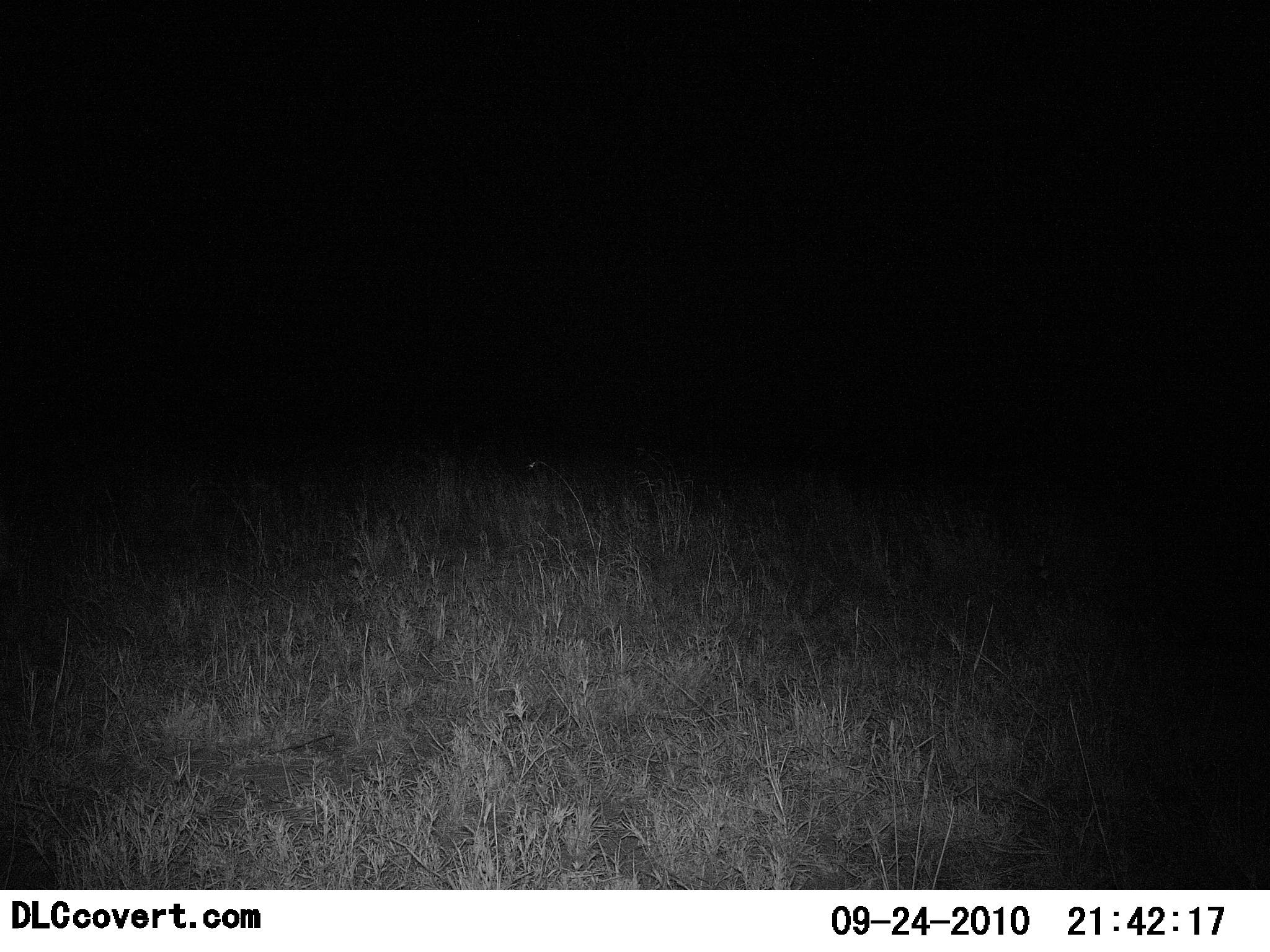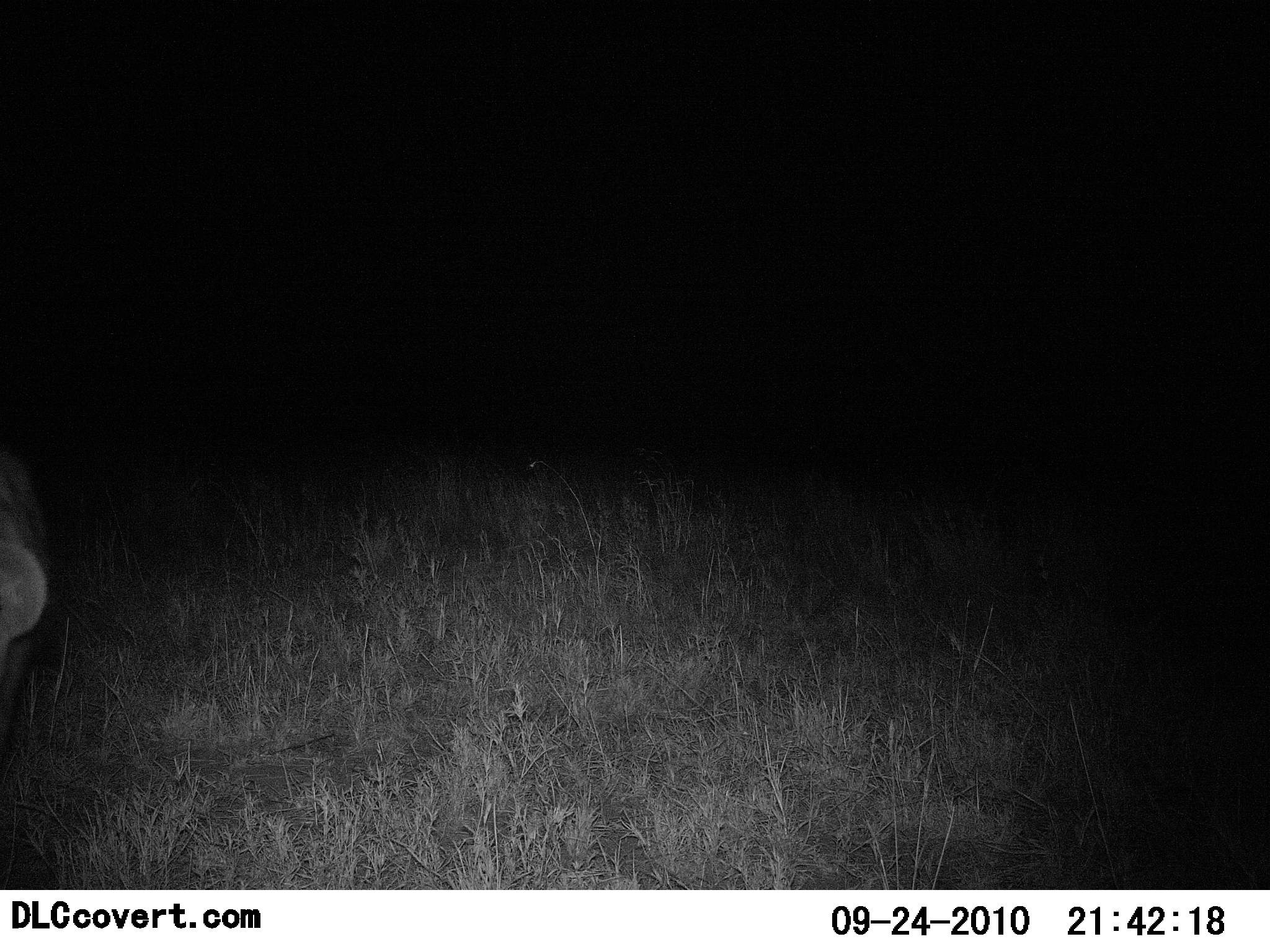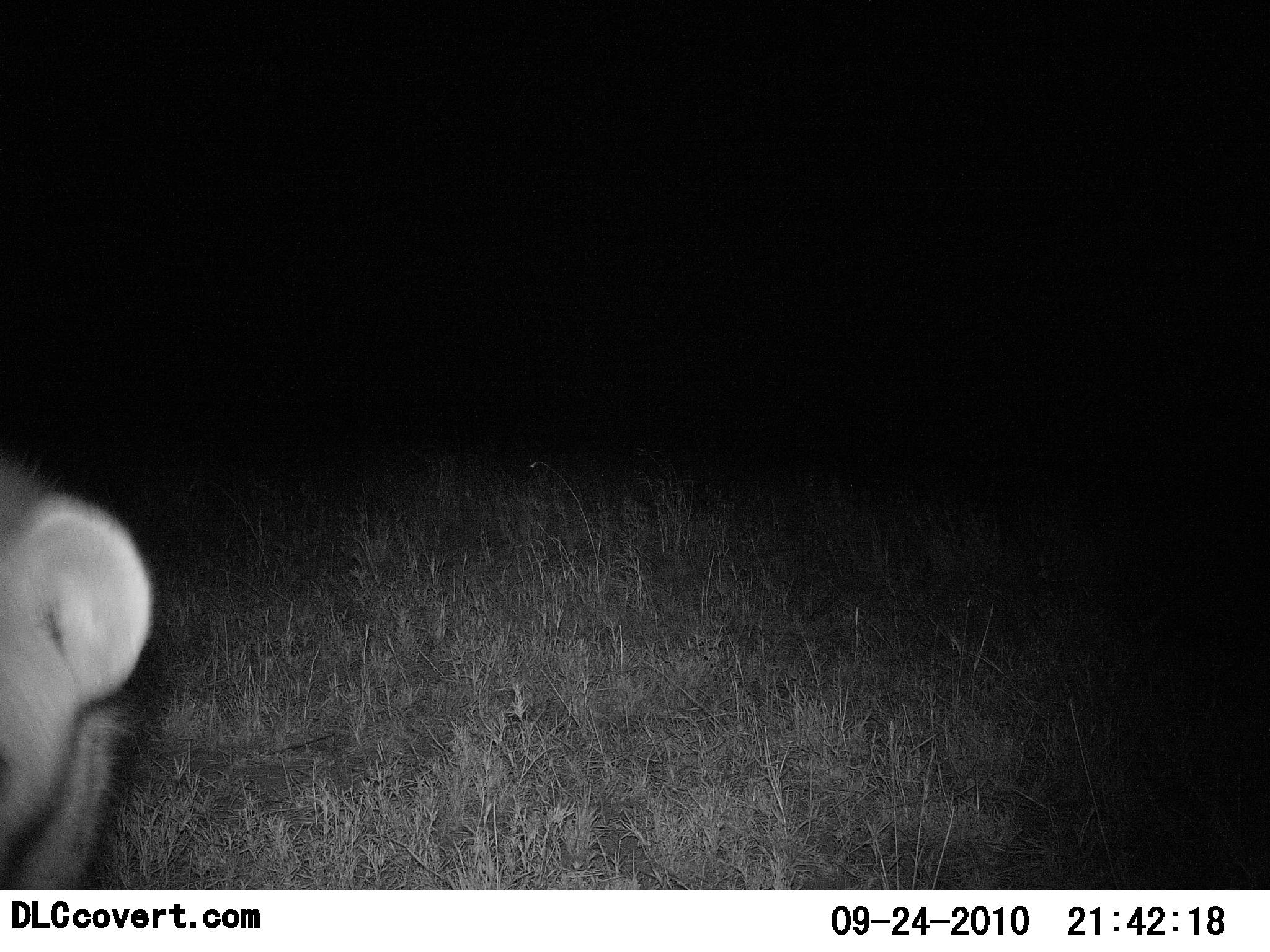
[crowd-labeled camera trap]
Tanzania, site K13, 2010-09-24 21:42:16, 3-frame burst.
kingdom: Animalia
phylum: Chordata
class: Mammalia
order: Carnivora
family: Hyaenidae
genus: Crocuta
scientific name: Crocuta crocuta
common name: spotted hyena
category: hyenaspotted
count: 1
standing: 7%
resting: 0%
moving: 93%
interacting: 0%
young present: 0%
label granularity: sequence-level